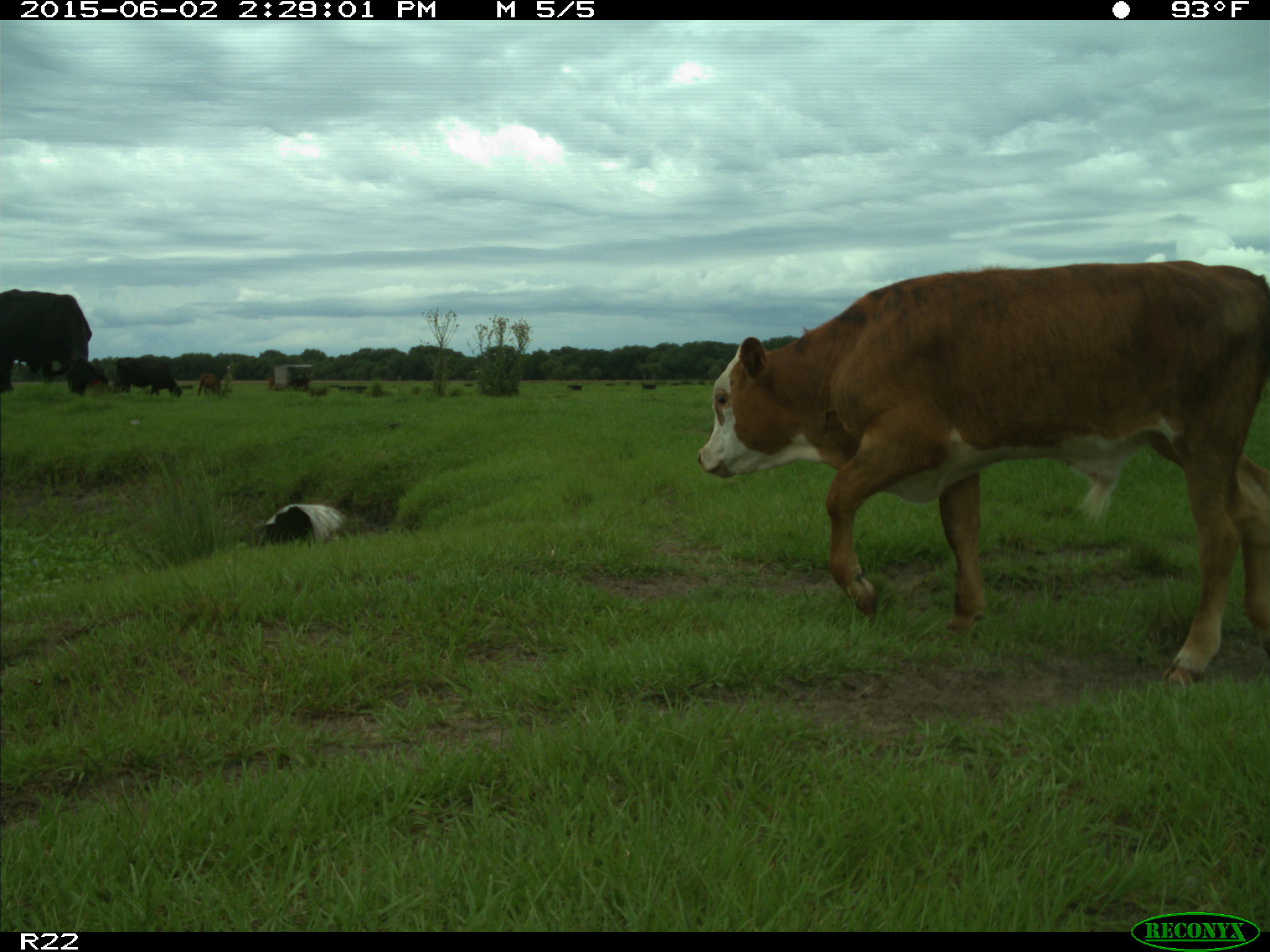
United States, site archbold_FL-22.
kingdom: Animalia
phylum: Chordata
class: Mammalia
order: Artiodactyla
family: Bovidae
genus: Bos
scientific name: Bos taurus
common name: domestic cow